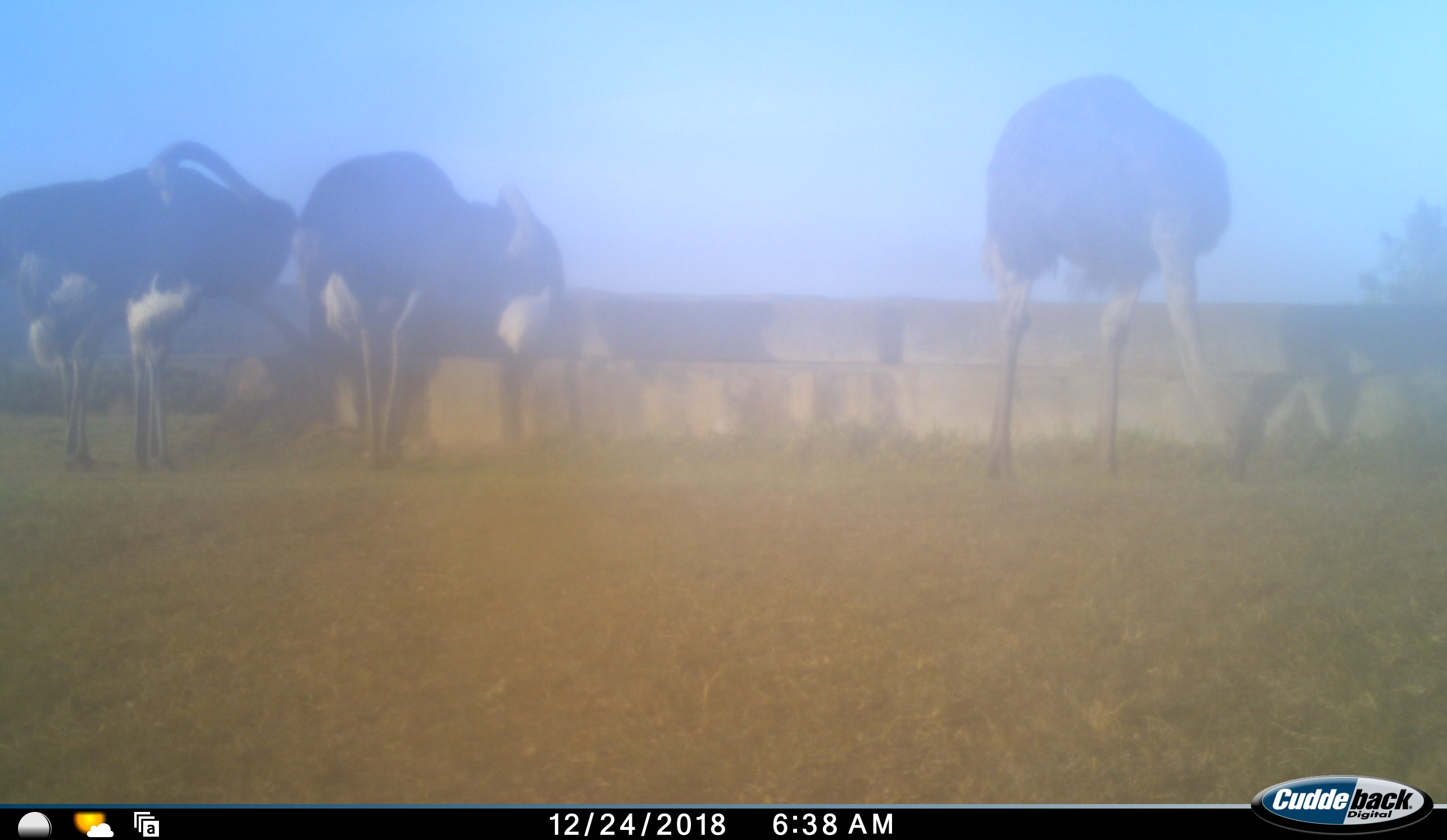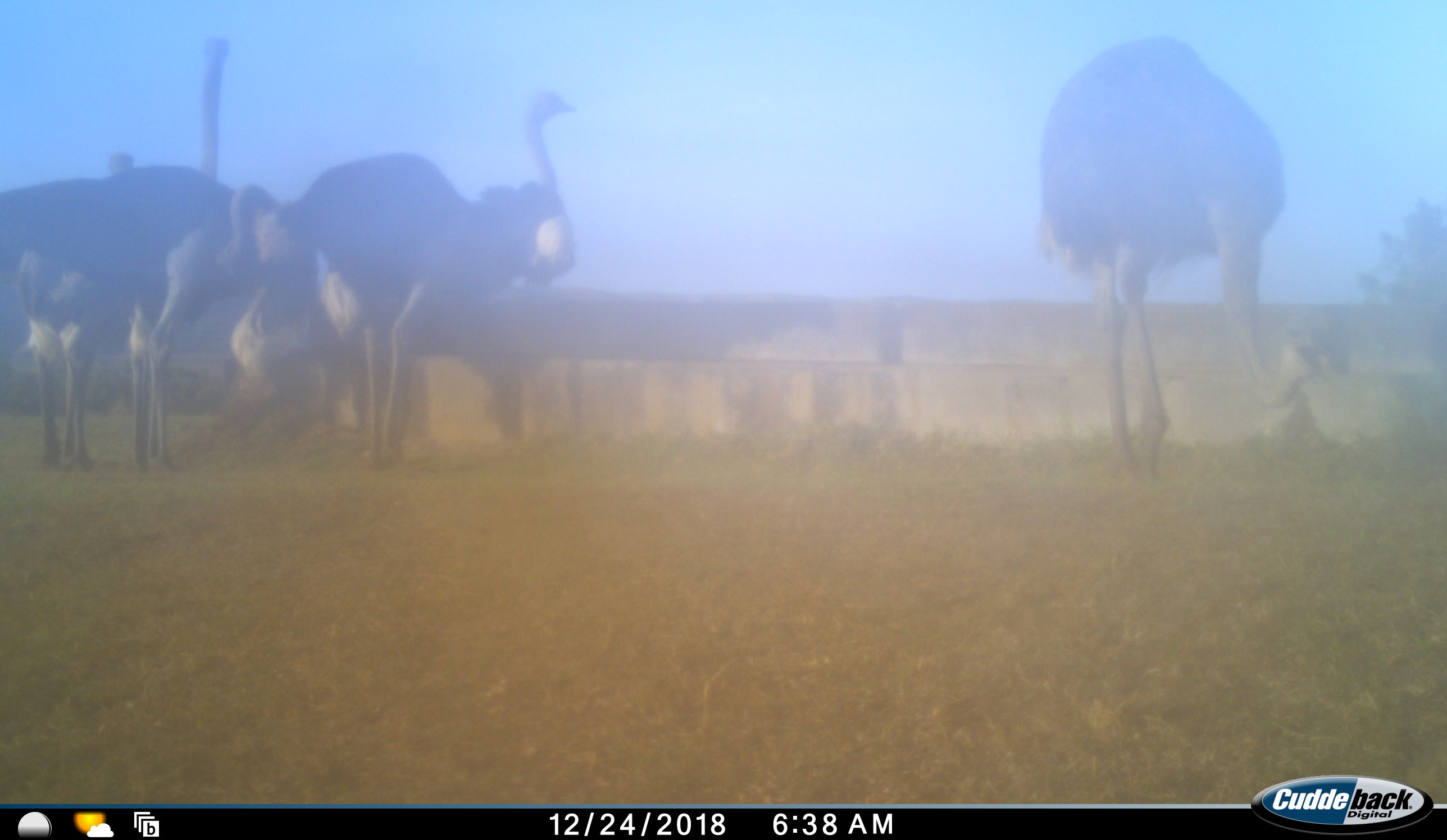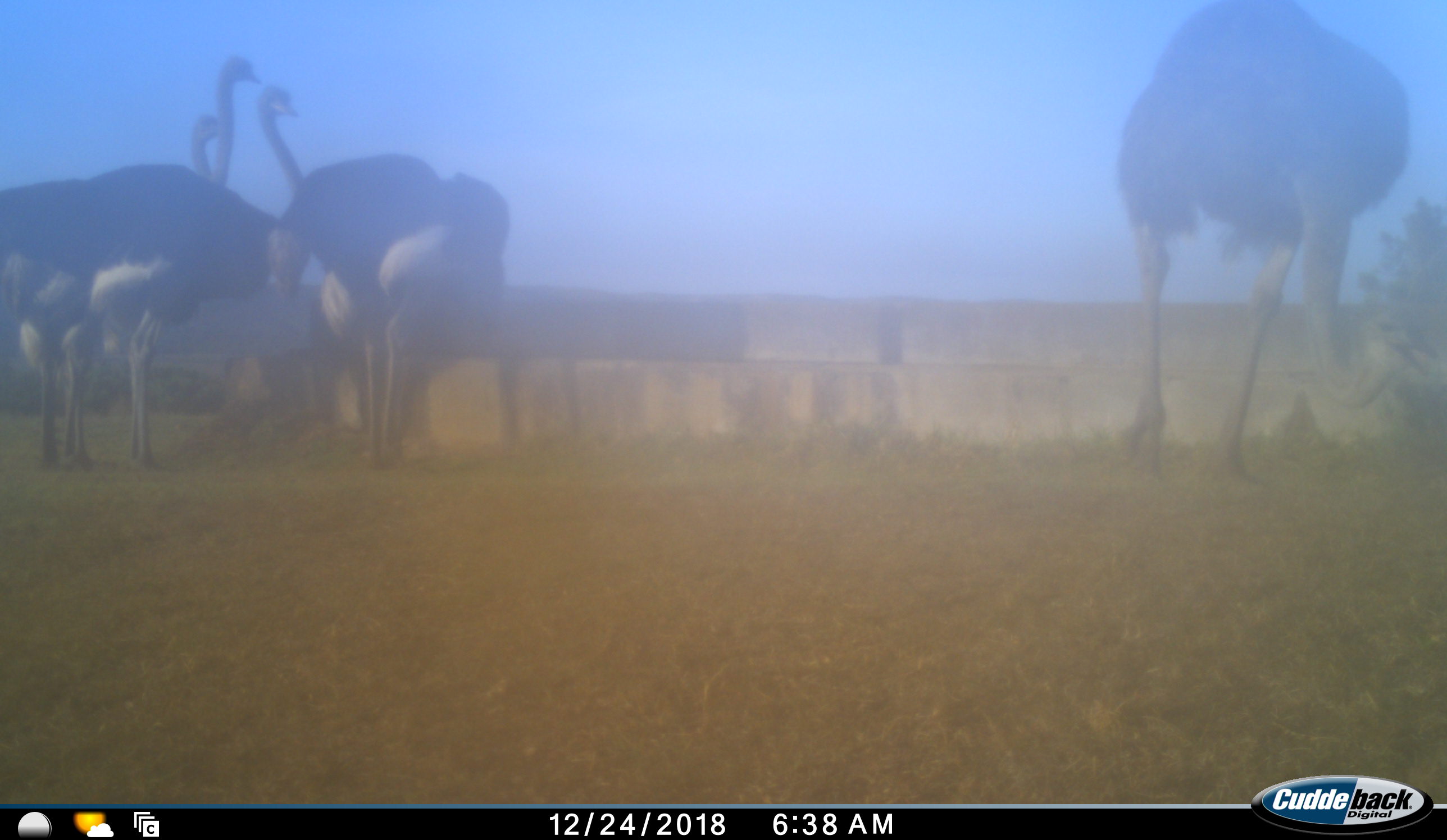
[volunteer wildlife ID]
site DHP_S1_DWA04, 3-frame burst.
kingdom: Animalia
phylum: Chordata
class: Aves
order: Struthioniformes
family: Struthionidae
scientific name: Struthionidae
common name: ostrich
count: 5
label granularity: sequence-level